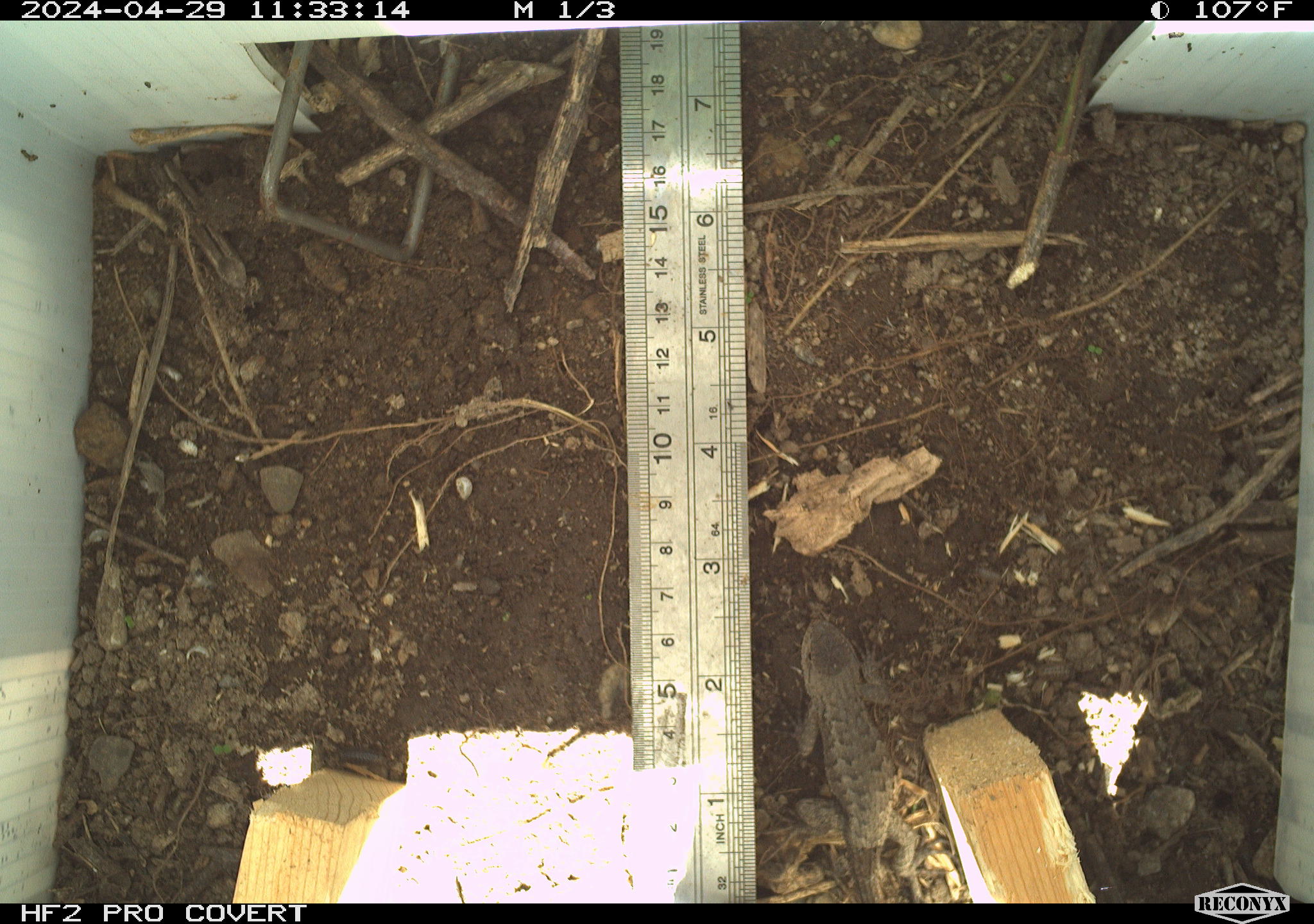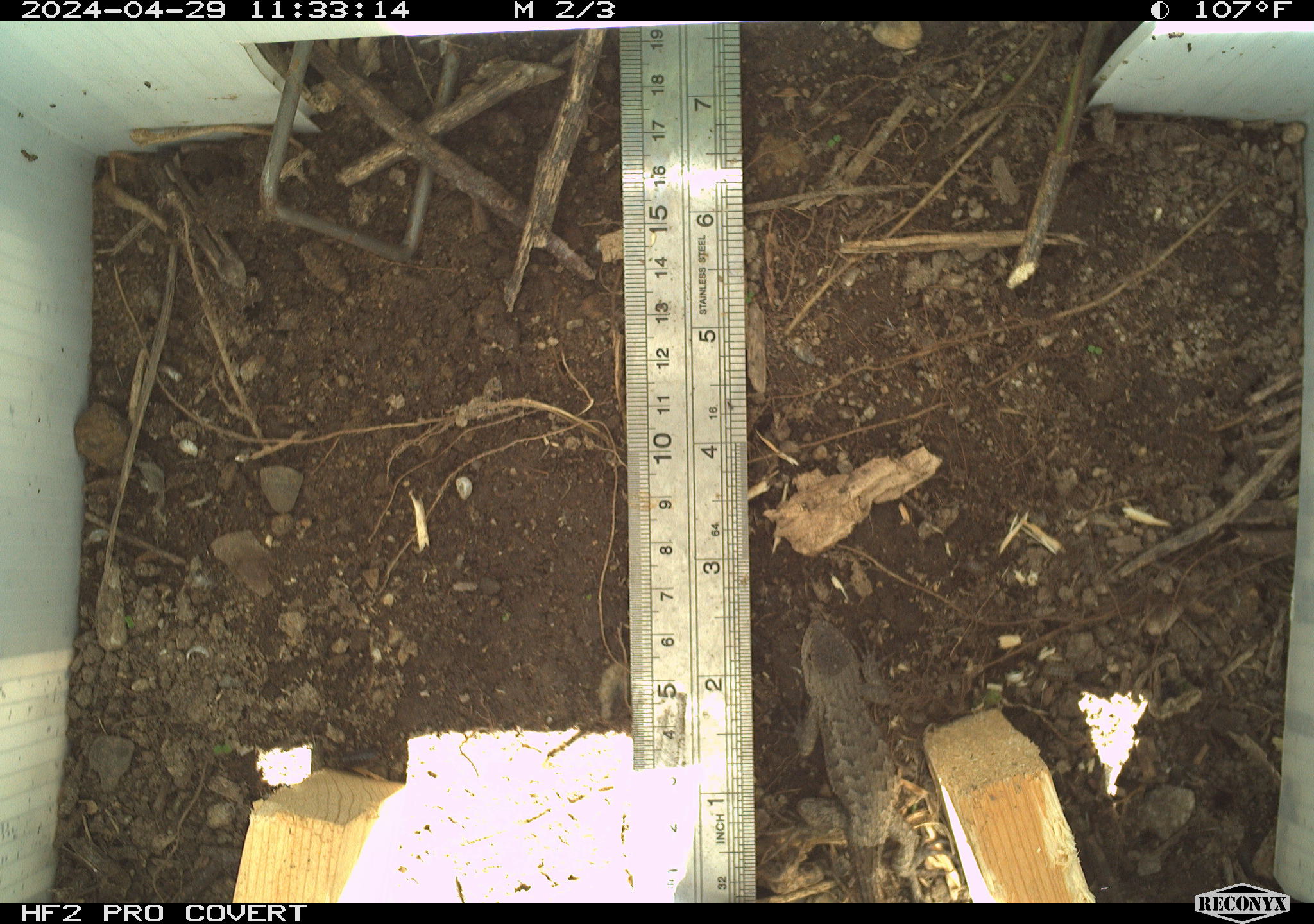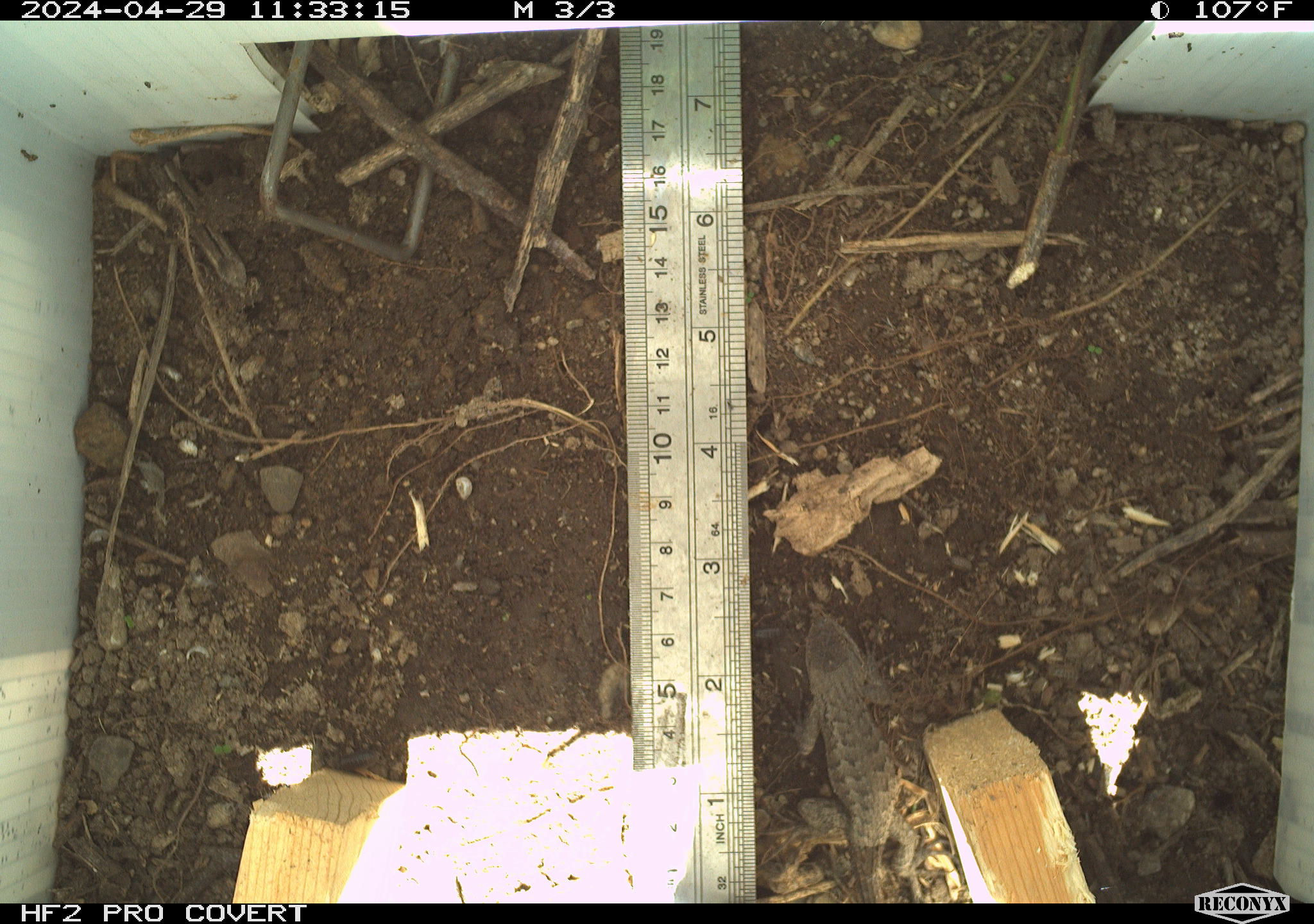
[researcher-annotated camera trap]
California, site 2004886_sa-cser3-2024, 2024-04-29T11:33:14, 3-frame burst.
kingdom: Animalia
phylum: Chordata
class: Reptilia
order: Squamata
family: Phrynosomatidae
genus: Sceloporus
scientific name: Sceloporus occidentalis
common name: western fence lizard